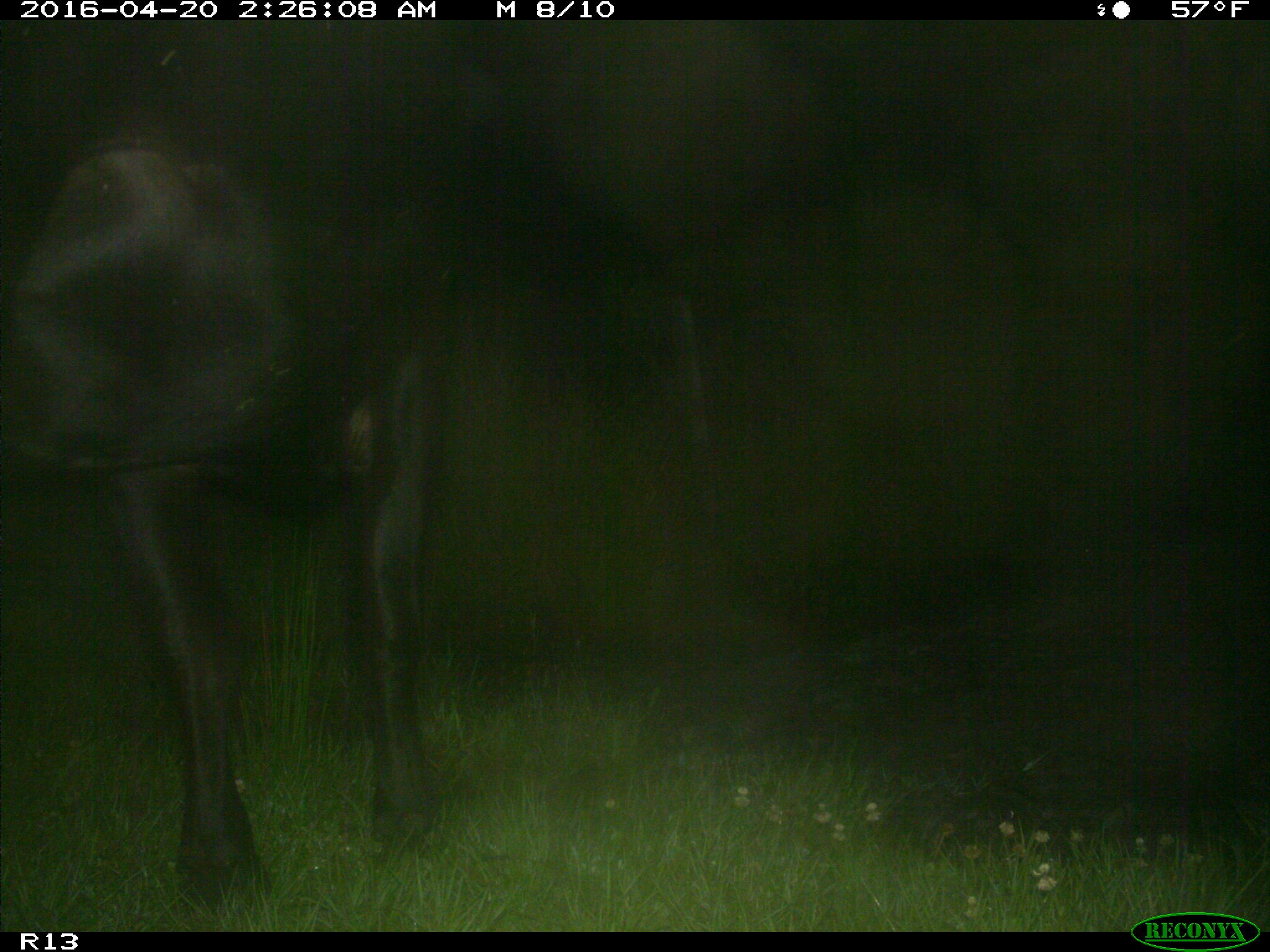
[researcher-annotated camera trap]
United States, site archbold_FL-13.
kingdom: Animalia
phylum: Chordata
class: Mammalia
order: Artiodactyla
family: Bovidae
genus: Bos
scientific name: Bos taurus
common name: domestic cow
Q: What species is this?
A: Bos taurus (domestic cow).